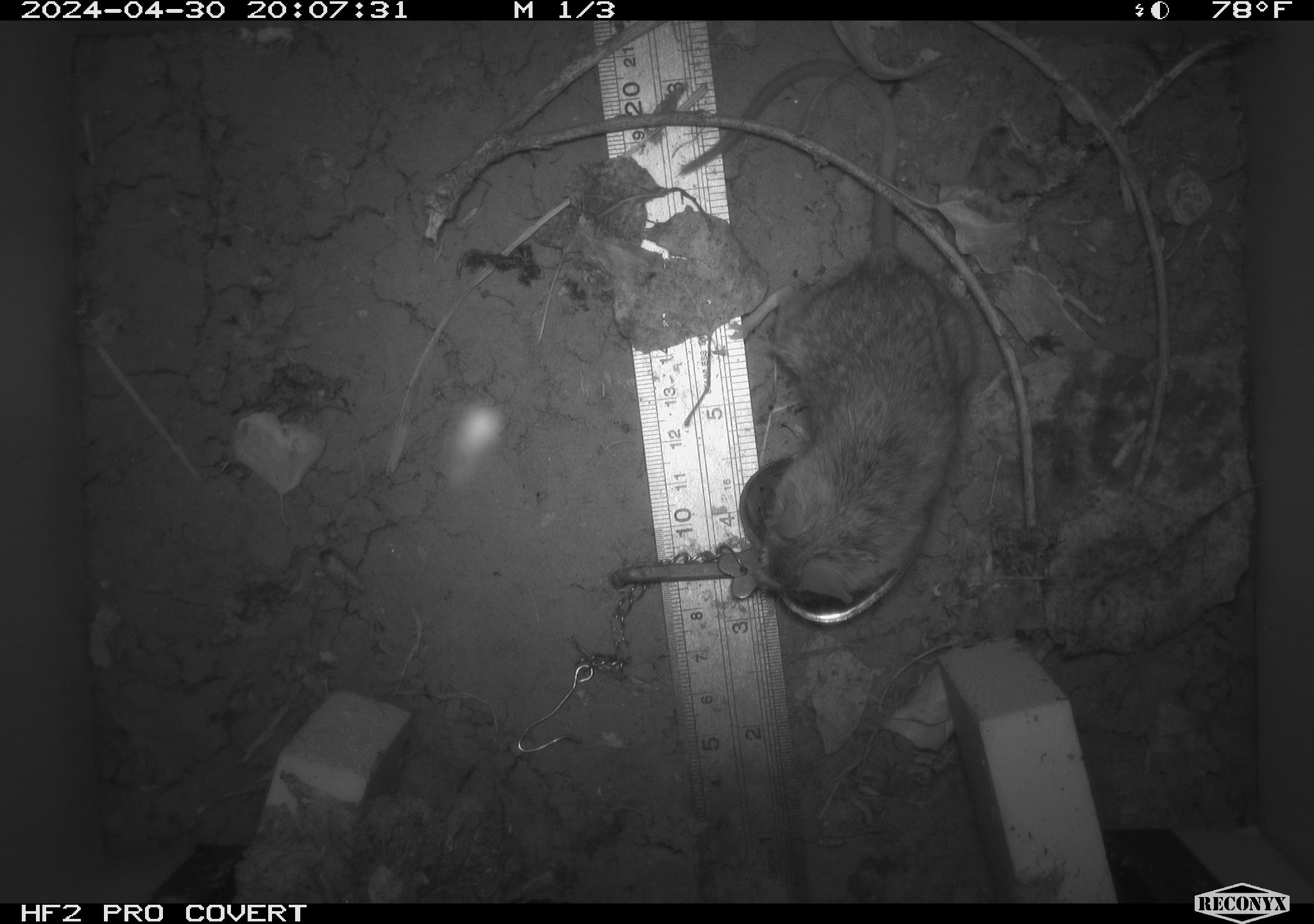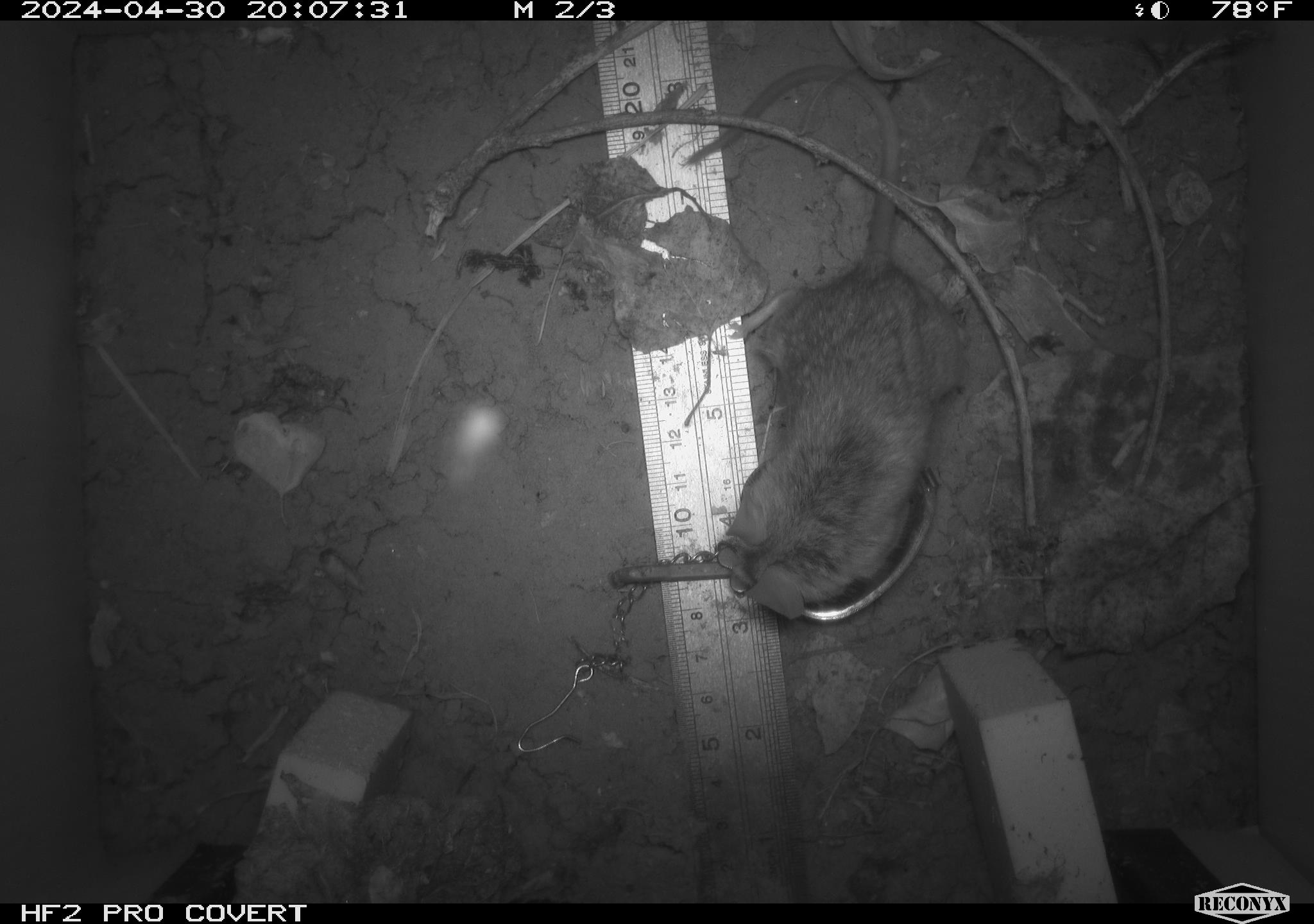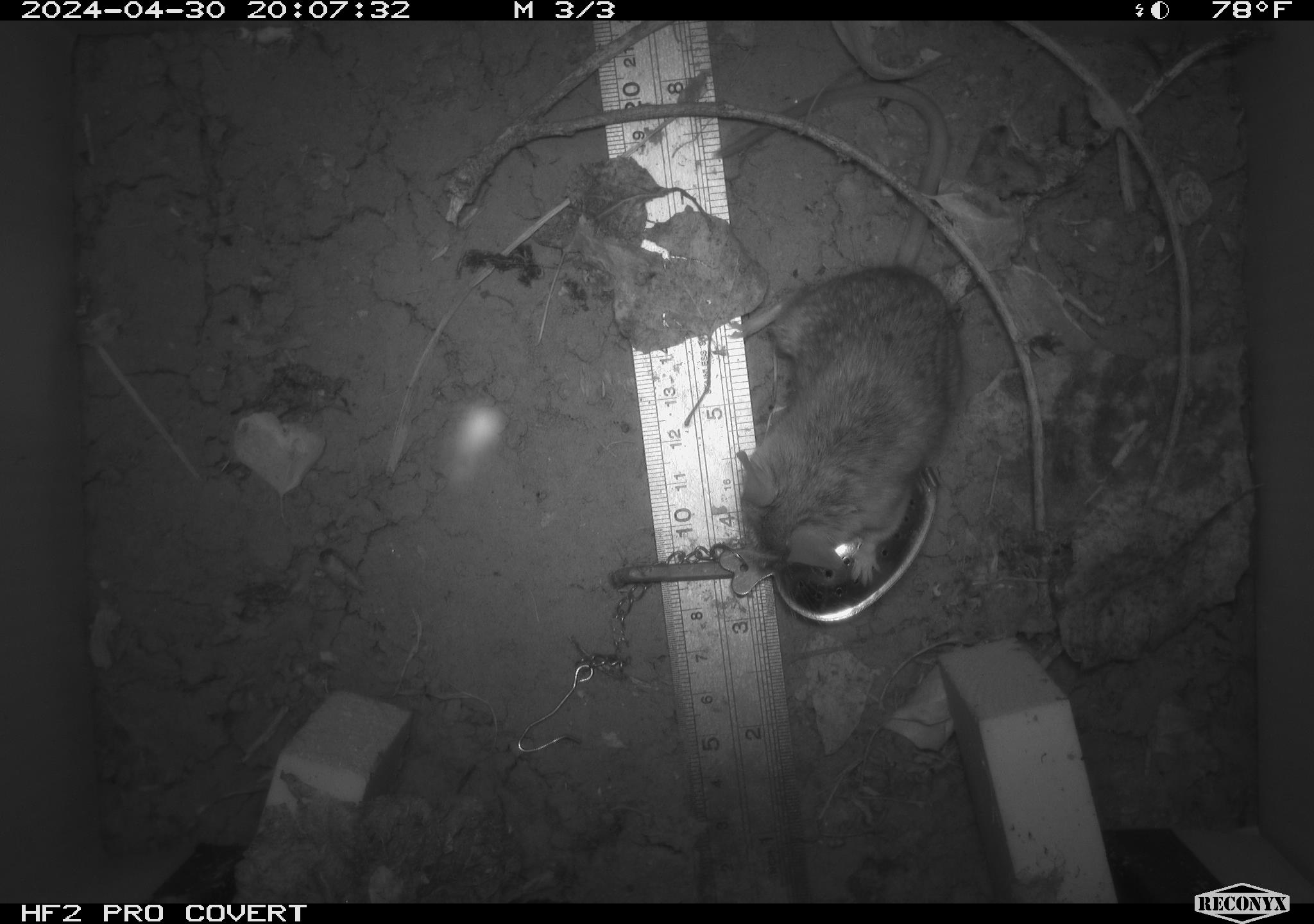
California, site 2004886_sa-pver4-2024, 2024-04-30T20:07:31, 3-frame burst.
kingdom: Animalia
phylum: Chordata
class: Mammalia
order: Rodentia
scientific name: Rodentia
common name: mouse species